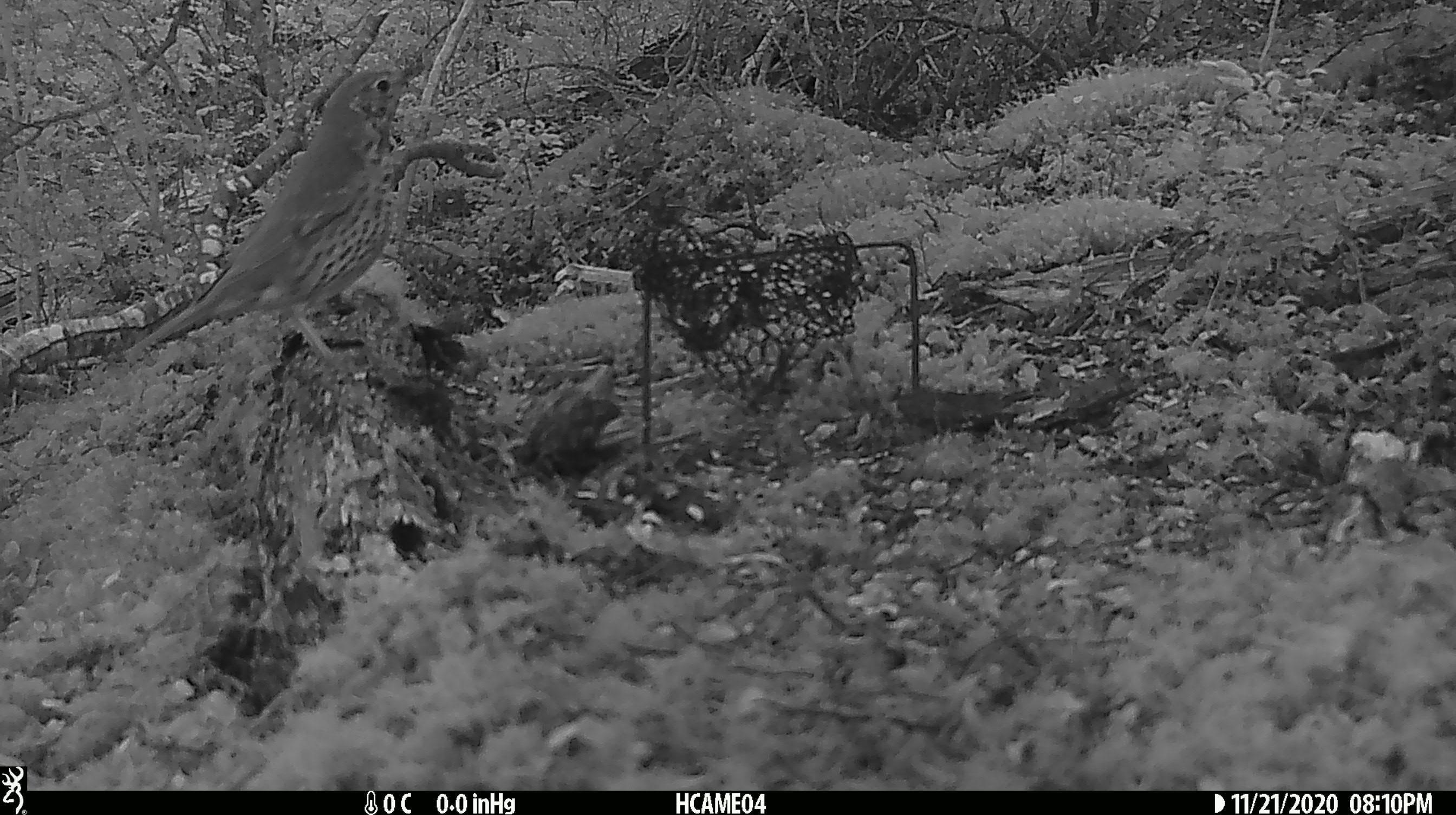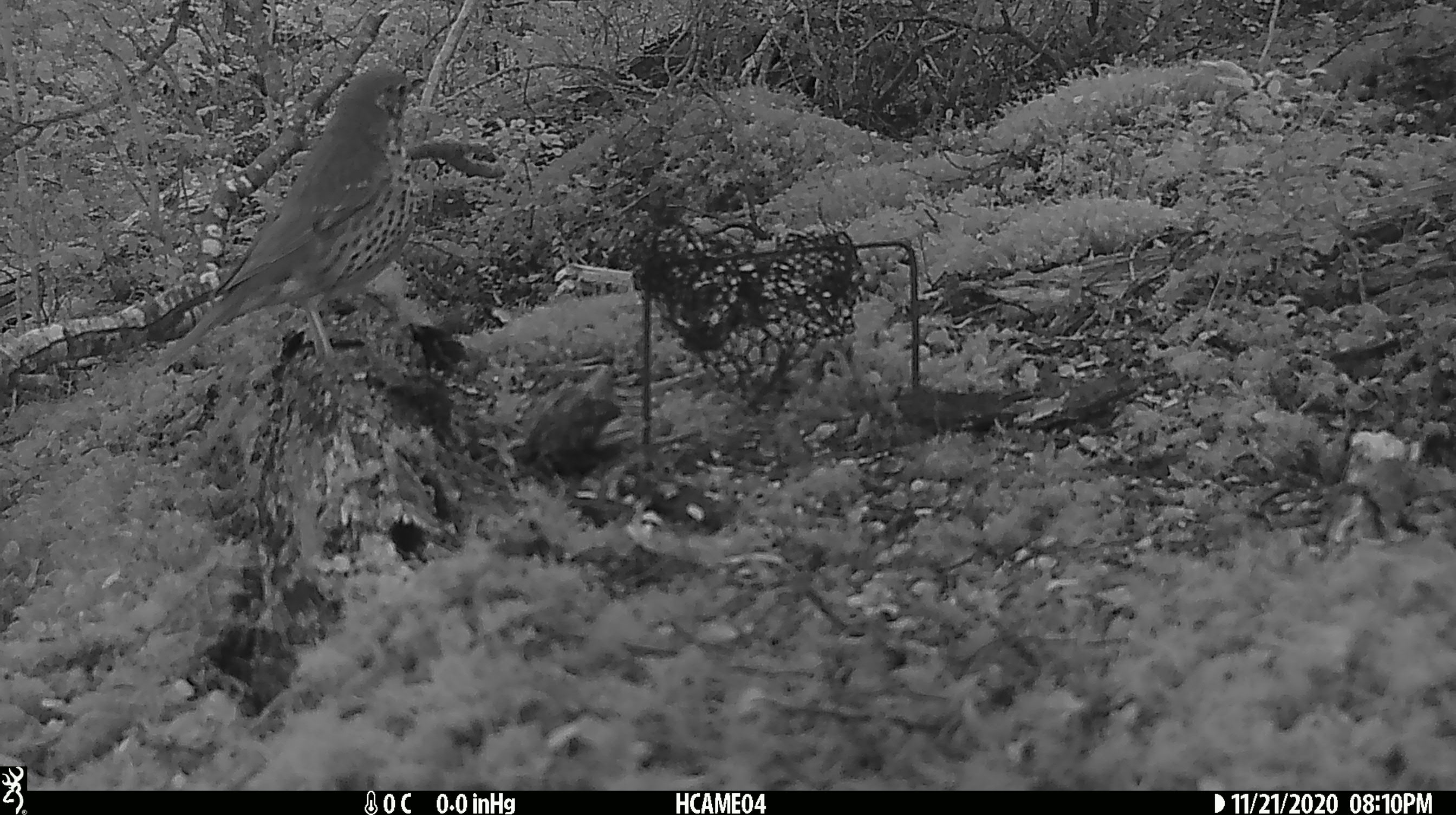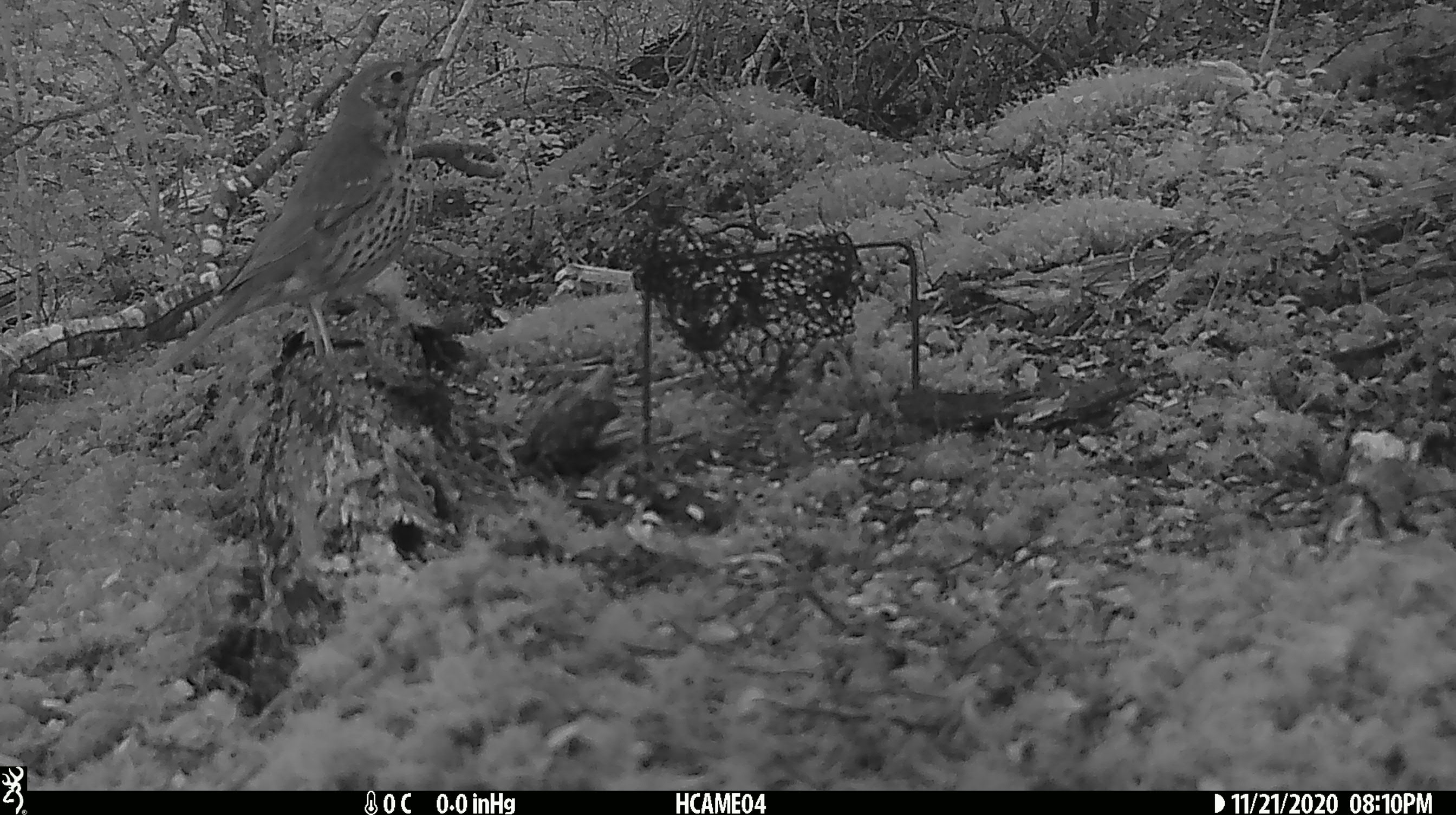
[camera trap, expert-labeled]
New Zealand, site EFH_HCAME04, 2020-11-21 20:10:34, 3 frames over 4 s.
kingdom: Animalia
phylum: Chordata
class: Aves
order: Passeriformes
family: Turdidae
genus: Turdus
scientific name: Turdus philomelos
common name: song thrush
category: thrush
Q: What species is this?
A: Thrush (song thrush) (Turdus philomelos).